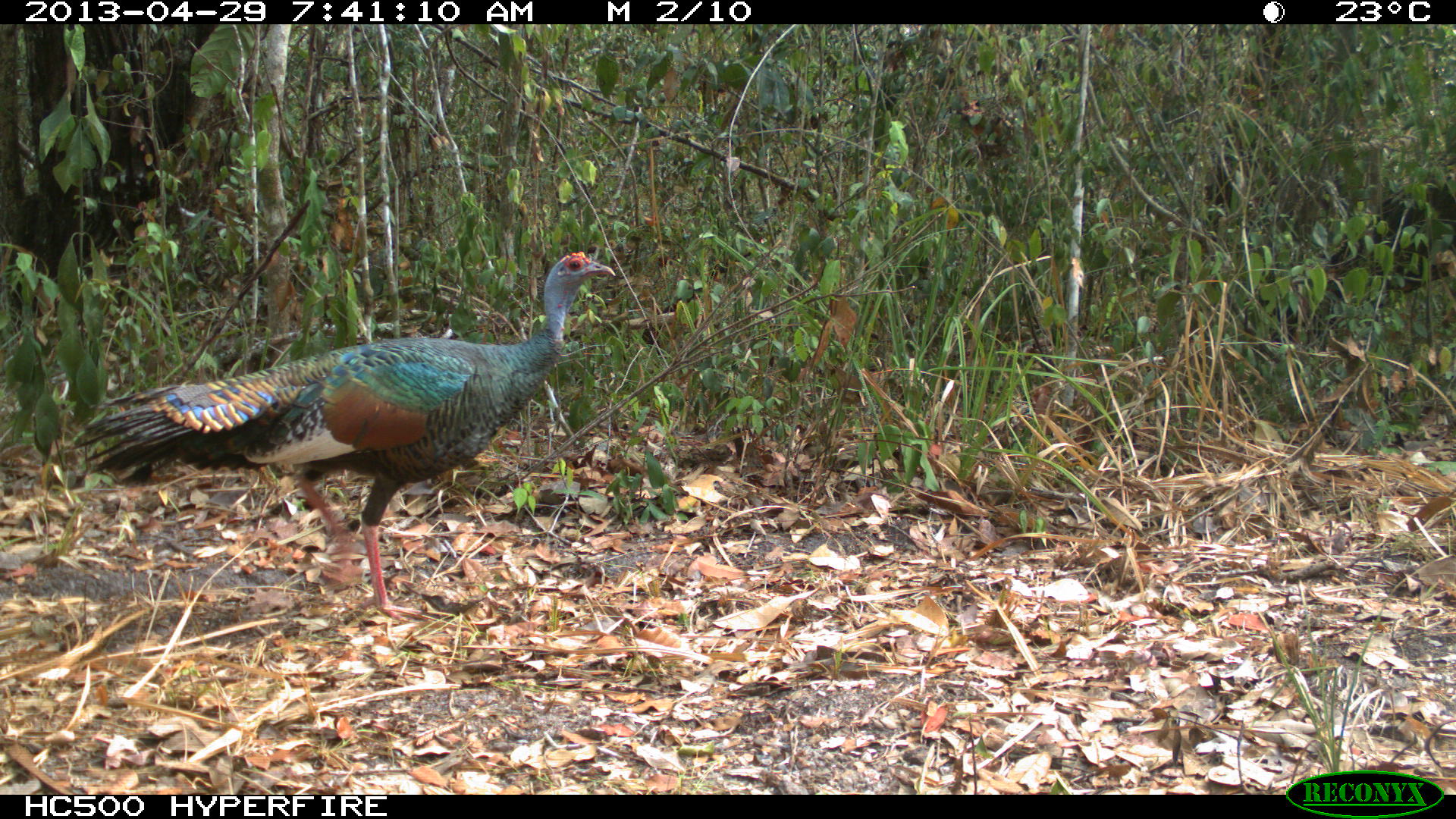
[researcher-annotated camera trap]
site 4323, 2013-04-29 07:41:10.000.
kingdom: Animalia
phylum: Chordata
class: Aves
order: Galliformes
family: Phasianidae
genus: Meleagris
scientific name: Meleagris ocellata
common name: ocellated turkey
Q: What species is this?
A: Meleagris ocellata (ocellated turkey).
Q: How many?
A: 1.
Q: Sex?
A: Female.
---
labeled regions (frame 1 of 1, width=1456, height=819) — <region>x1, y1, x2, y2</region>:
meleagris ocellata: <region>71, 251, 612, 619</region>